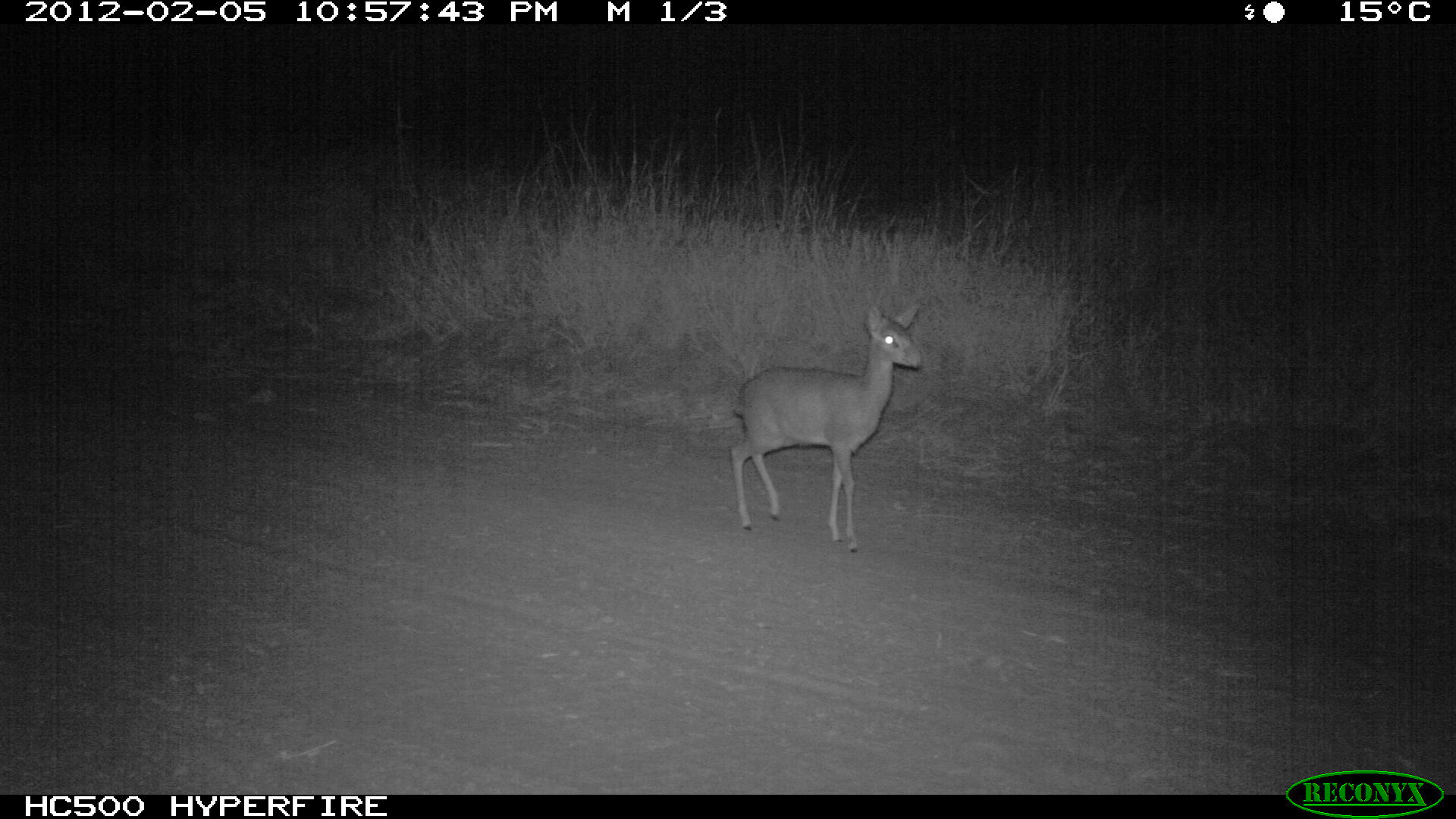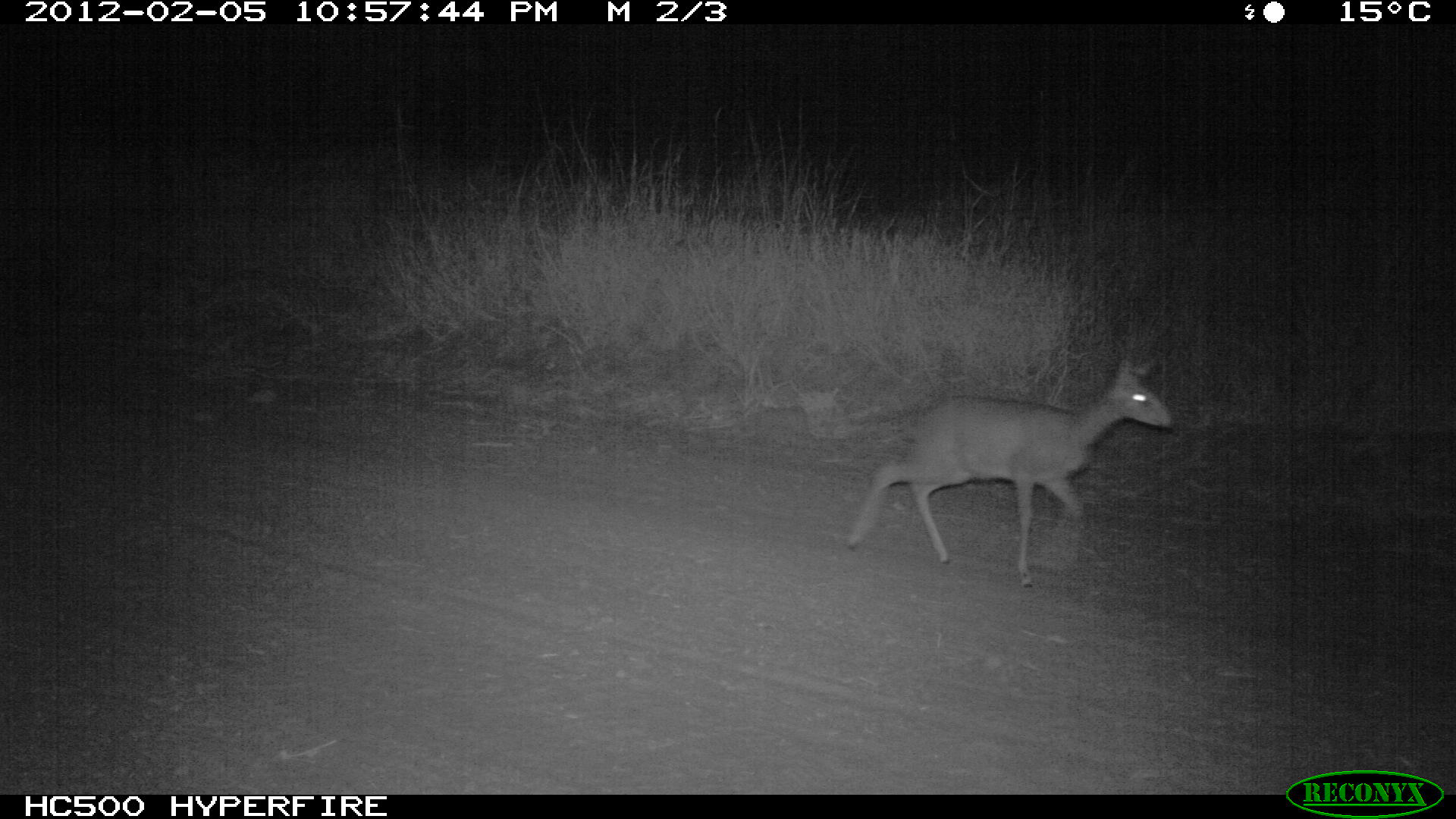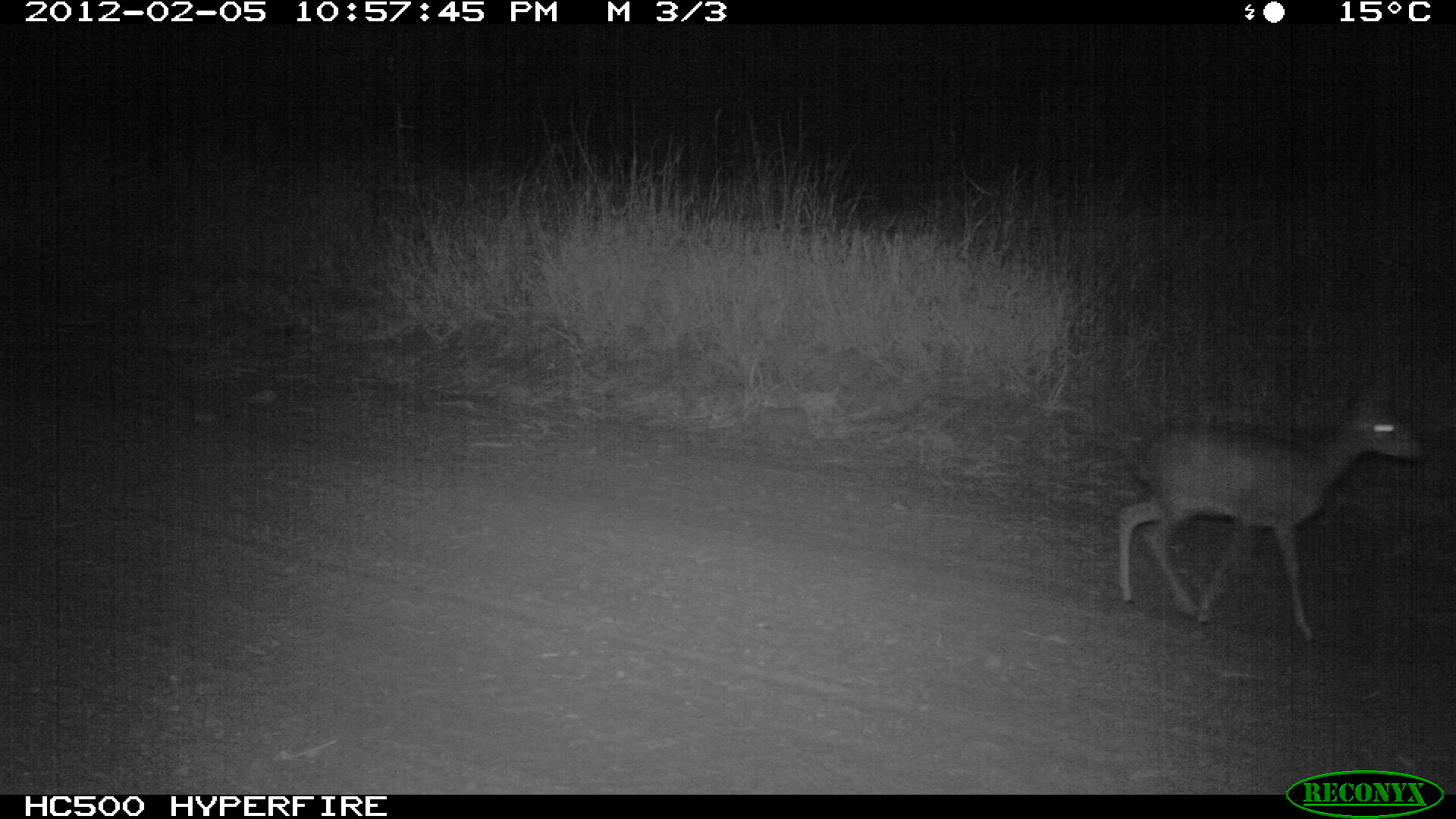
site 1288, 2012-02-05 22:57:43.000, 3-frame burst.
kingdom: Animalia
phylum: Chordata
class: Mammalia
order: Artiodactyla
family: Bovidae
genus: Madoqua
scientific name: Madoqua guentheri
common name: günther's dik-dik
Madoqua guentheri (günther's dik-dik), count 1.